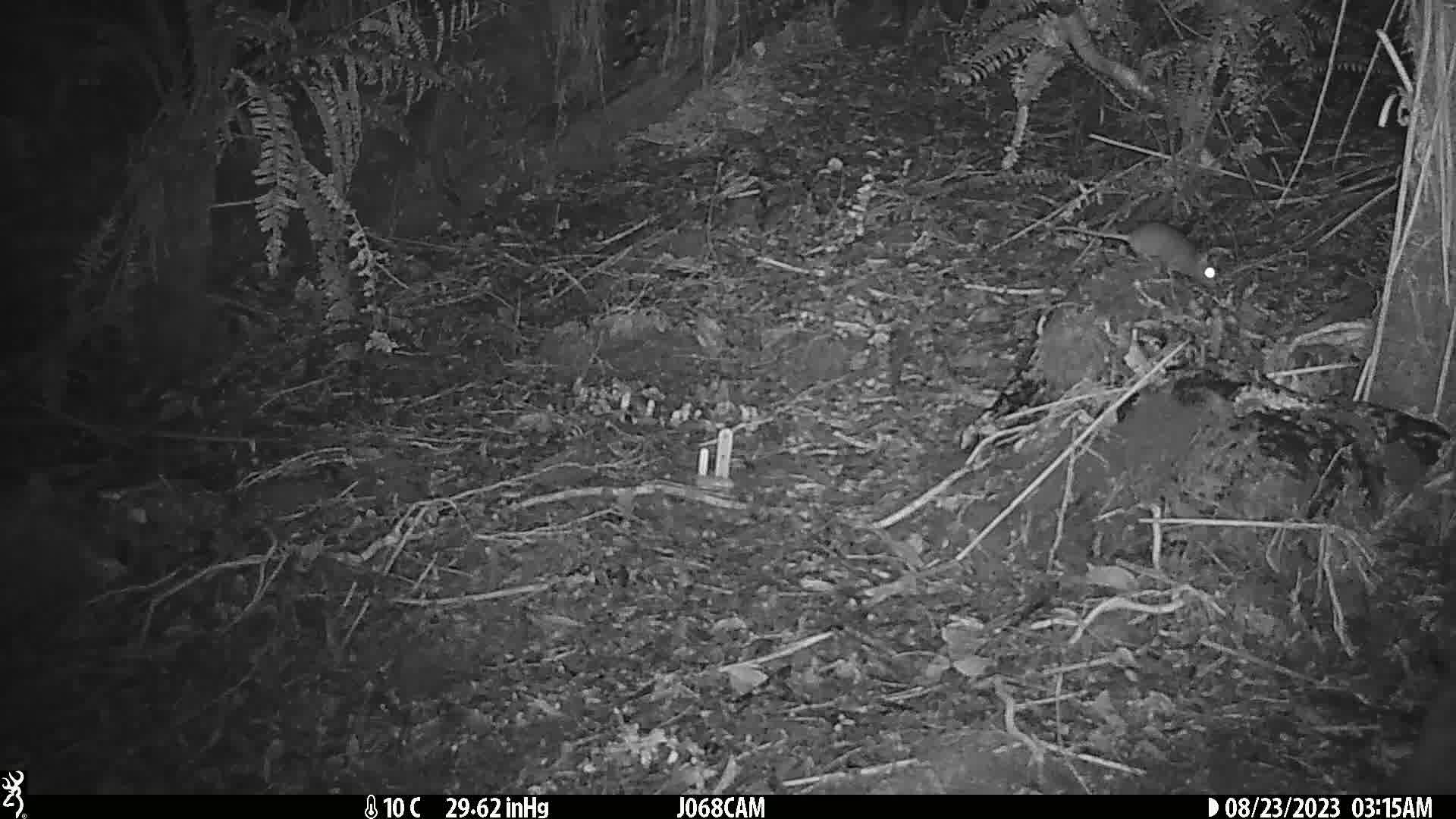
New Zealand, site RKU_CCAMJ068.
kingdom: Animalia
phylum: Chordata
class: Mammalia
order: Rodentia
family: Muridae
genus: Rattus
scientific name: Rattus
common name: rat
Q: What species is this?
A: Rat (Rattus).